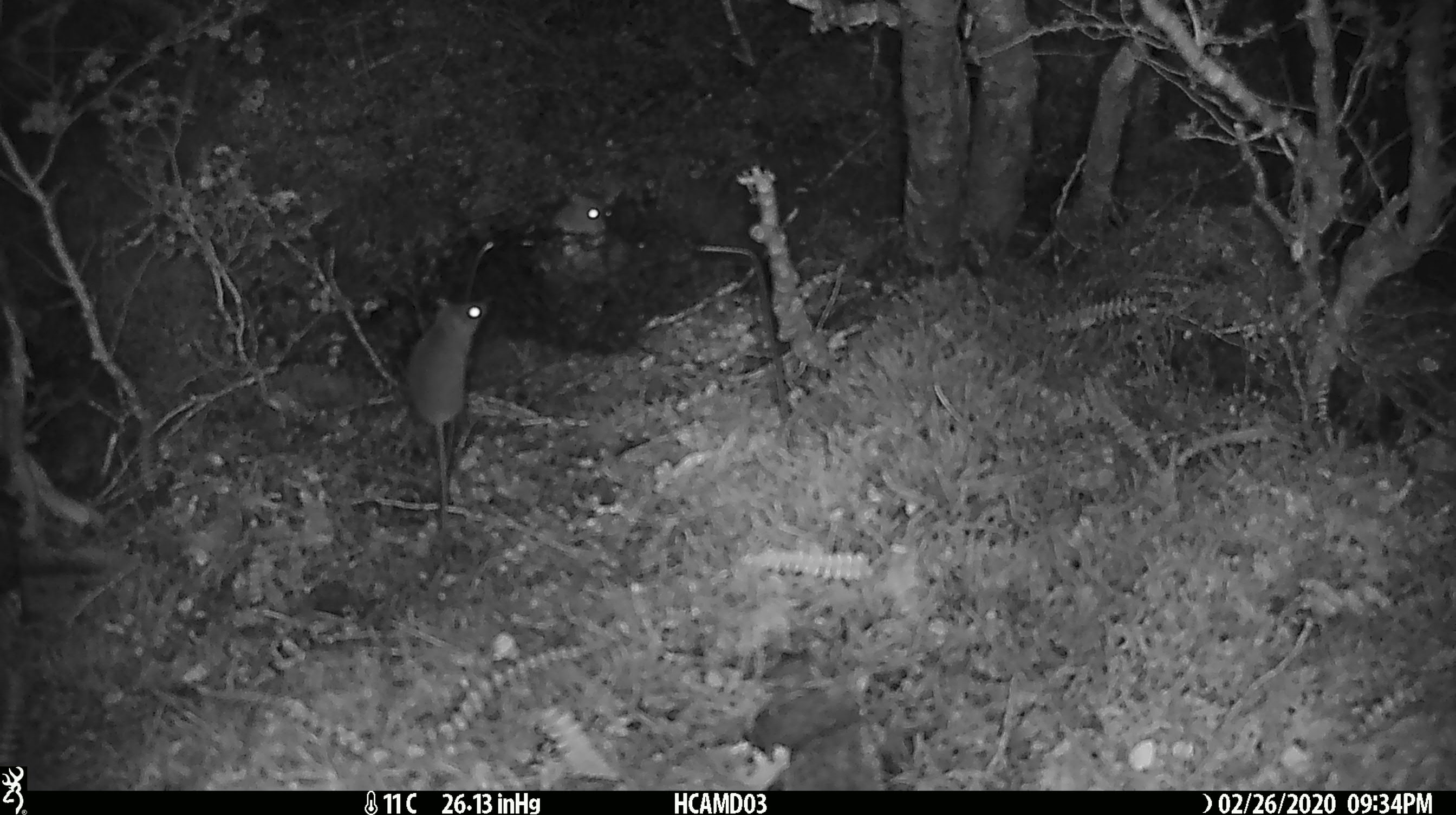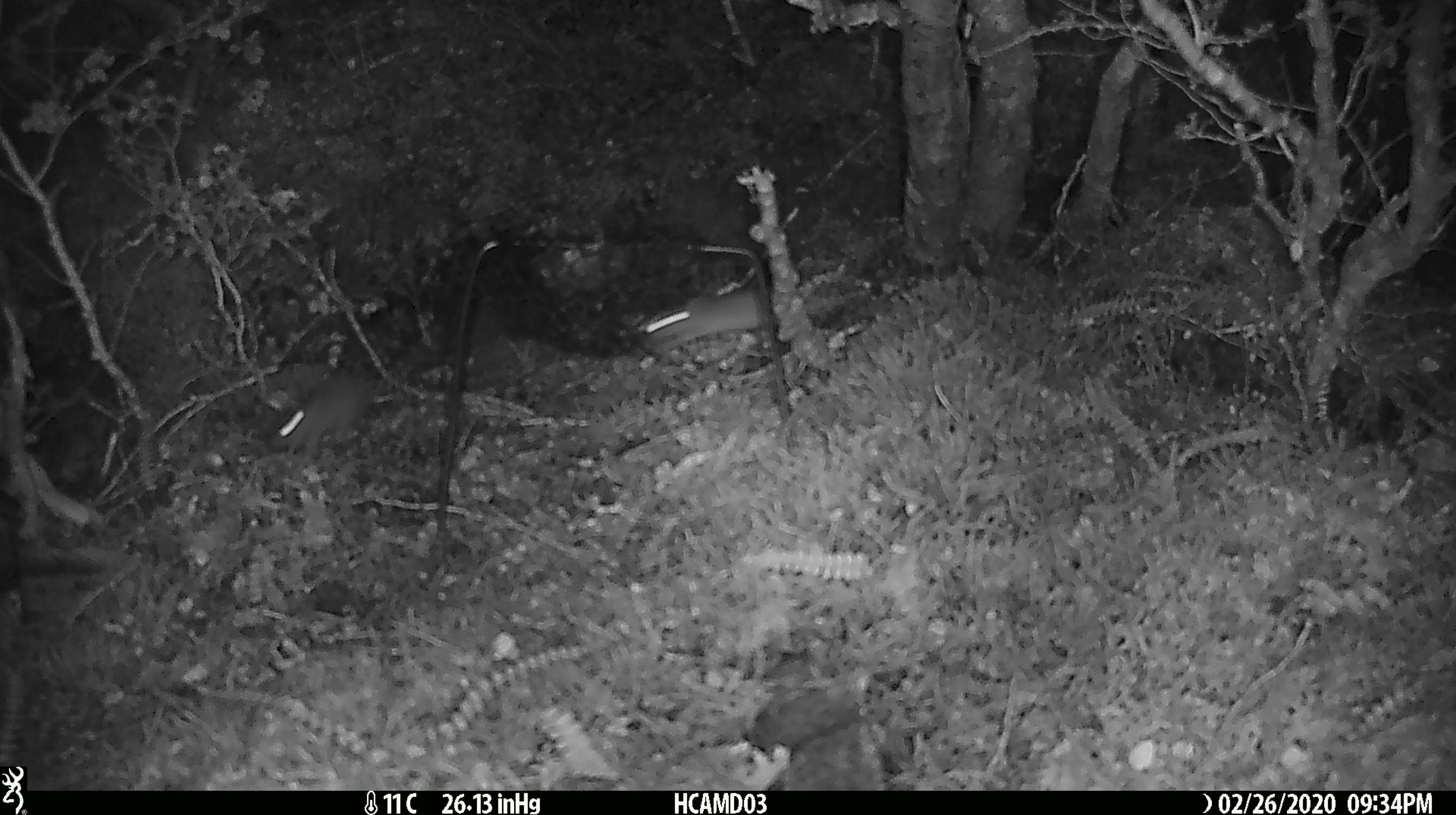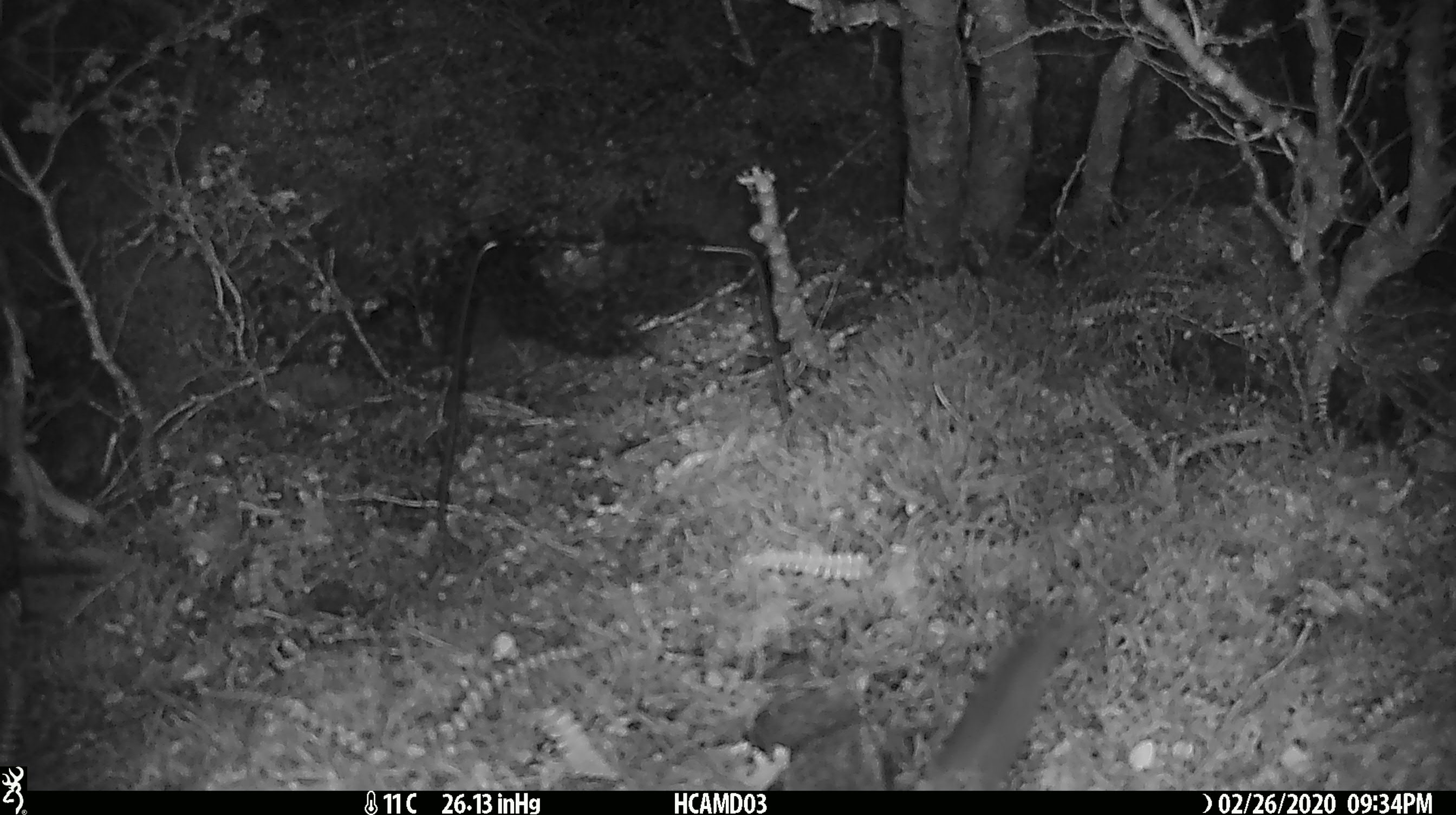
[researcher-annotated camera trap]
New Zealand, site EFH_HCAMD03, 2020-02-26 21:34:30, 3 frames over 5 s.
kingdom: Animalia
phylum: Chordata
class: Mammalia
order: Rodentia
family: Muridae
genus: Mus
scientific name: Mus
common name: mouse